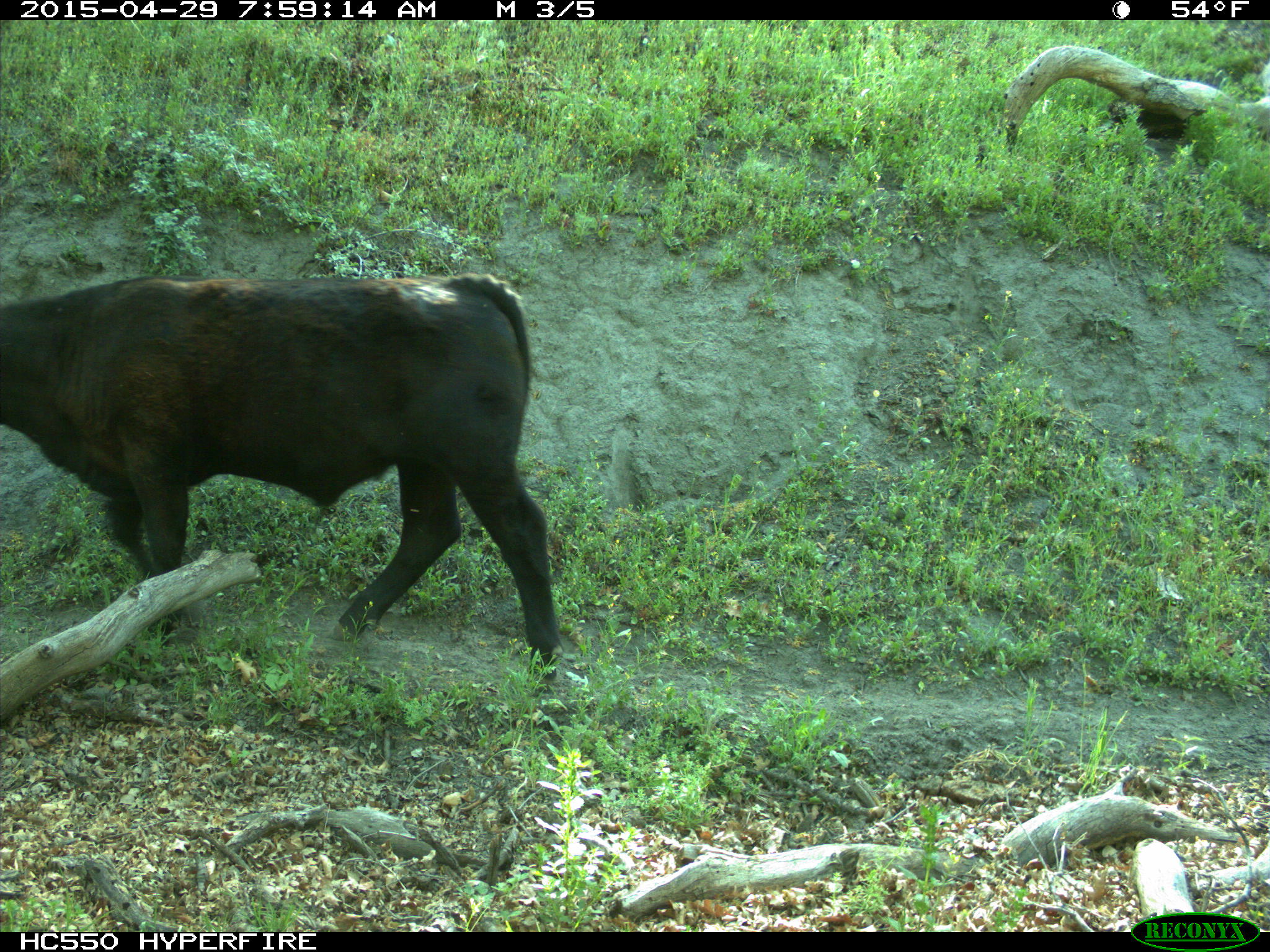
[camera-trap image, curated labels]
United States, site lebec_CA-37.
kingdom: Animalia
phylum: Chordata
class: Mammalia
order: Artiodactyla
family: Bovidae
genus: Bos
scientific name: Bos taurus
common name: domestic cow